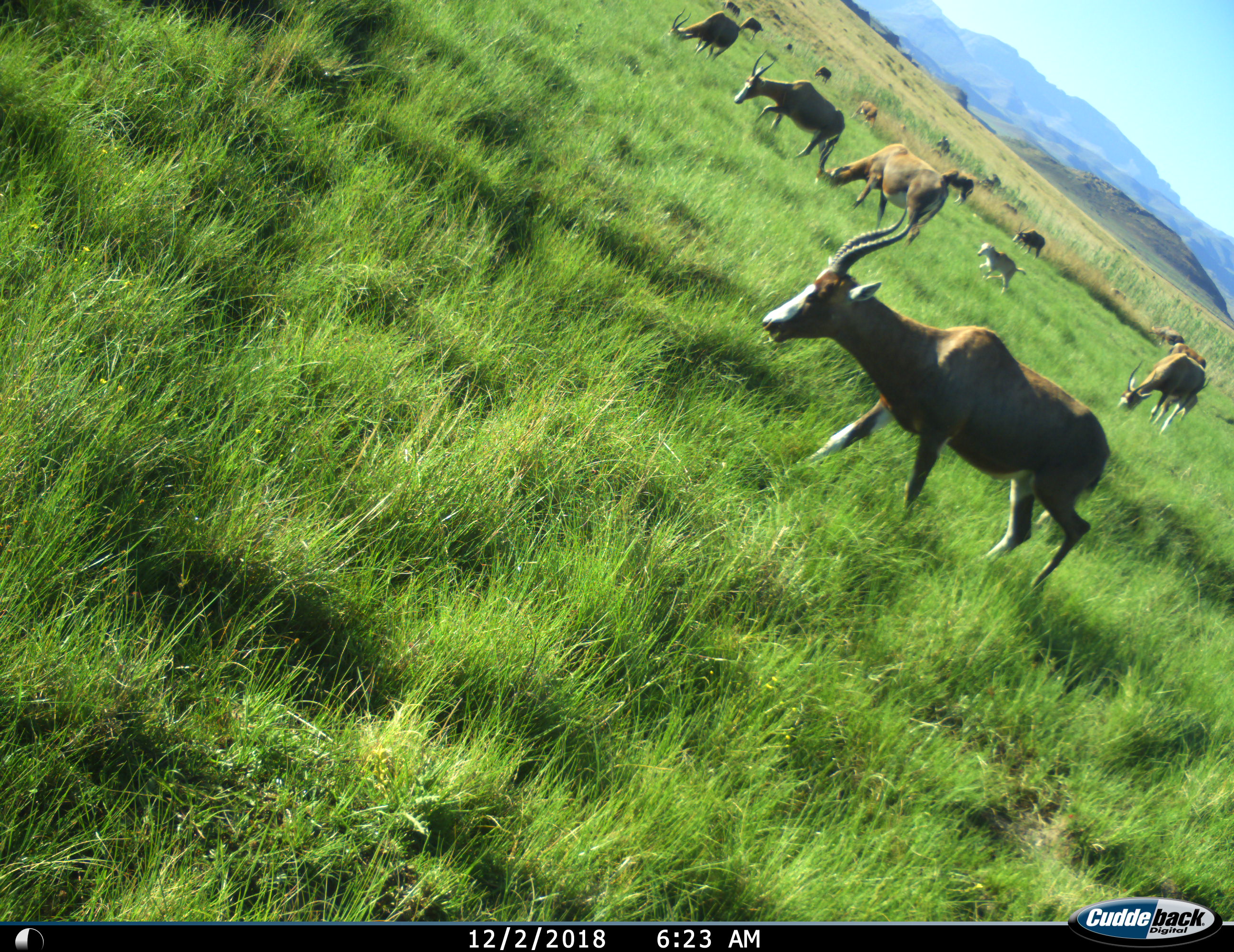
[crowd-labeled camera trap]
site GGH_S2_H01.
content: unidentified animal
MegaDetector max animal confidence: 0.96